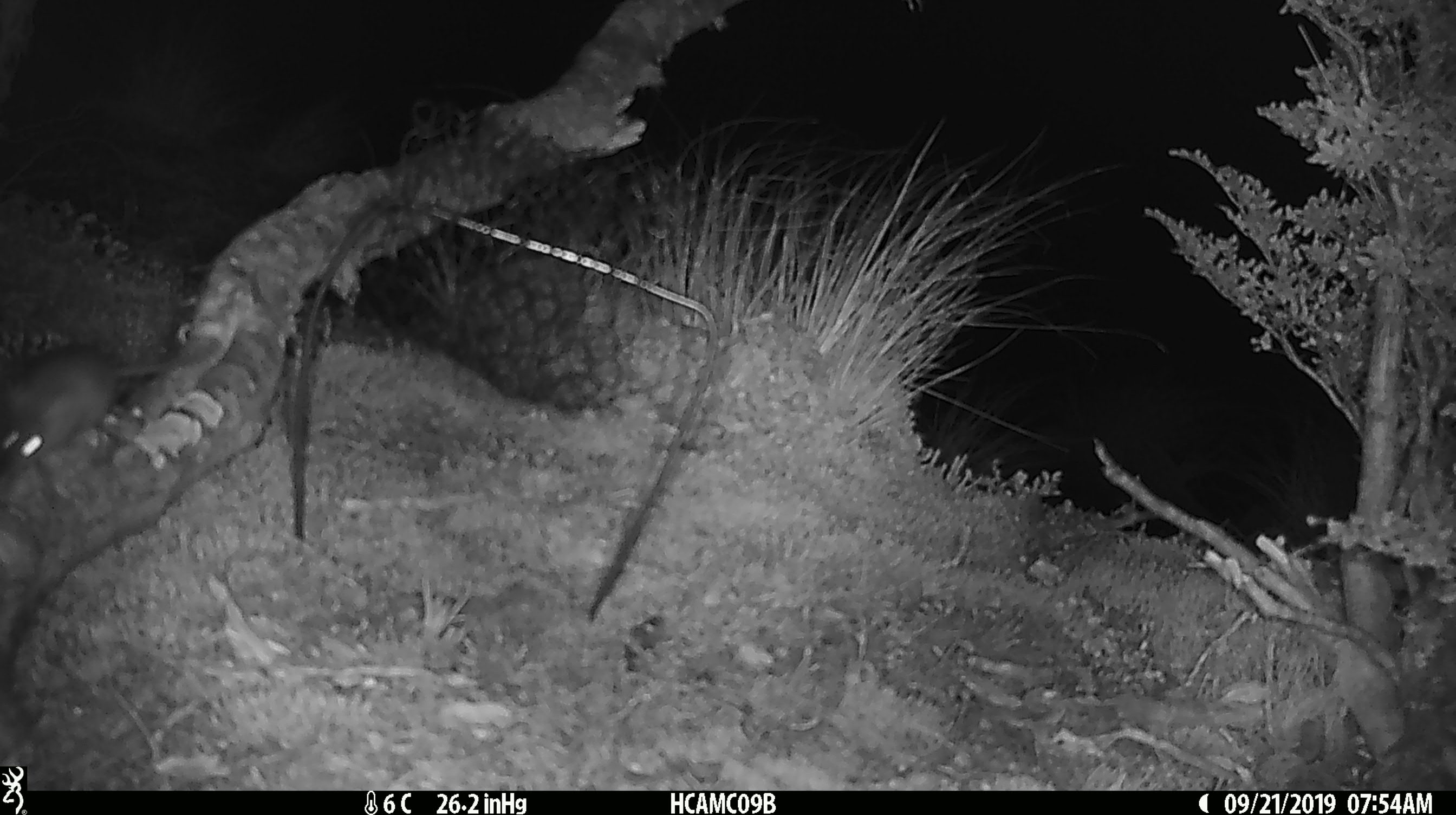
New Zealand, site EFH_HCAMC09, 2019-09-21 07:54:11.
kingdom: Animalia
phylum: Chordata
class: Mammalia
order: Rodentia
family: Muridae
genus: Mus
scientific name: Mus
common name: mouse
Mouse (Mus).